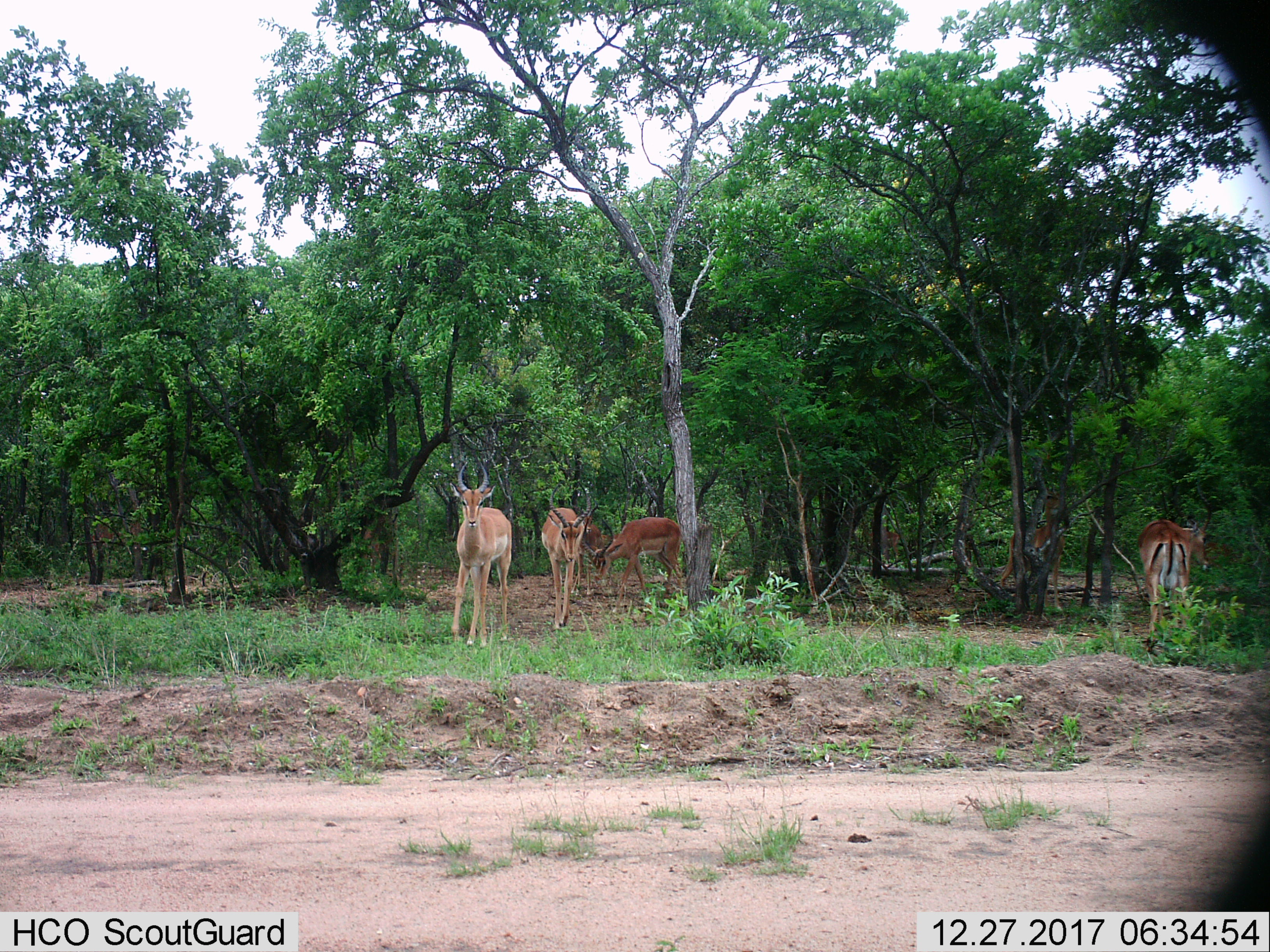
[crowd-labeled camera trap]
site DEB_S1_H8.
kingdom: Animalia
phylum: Chordata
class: Mammalia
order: Artiodactyla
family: Bovidae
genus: Aepyceros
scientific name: Aepyceros melampus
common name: impala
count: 7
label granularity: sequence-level